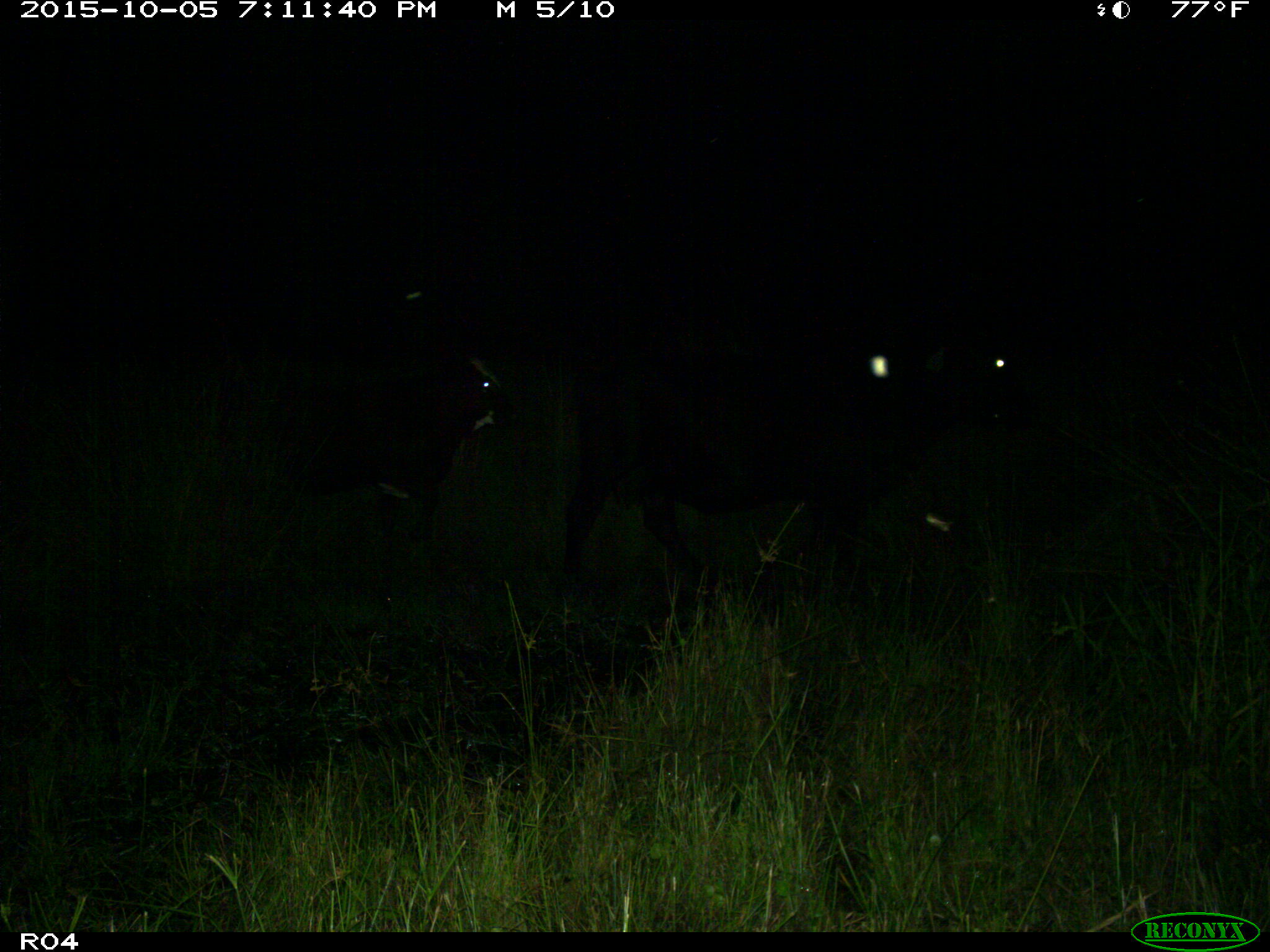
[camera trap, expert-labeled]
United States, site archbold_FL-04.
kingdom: Animalia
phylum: Chordata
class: Mammalia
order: Artiodactyla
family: Bovidae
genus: Bos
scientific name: Bos taurus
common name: domestic cow